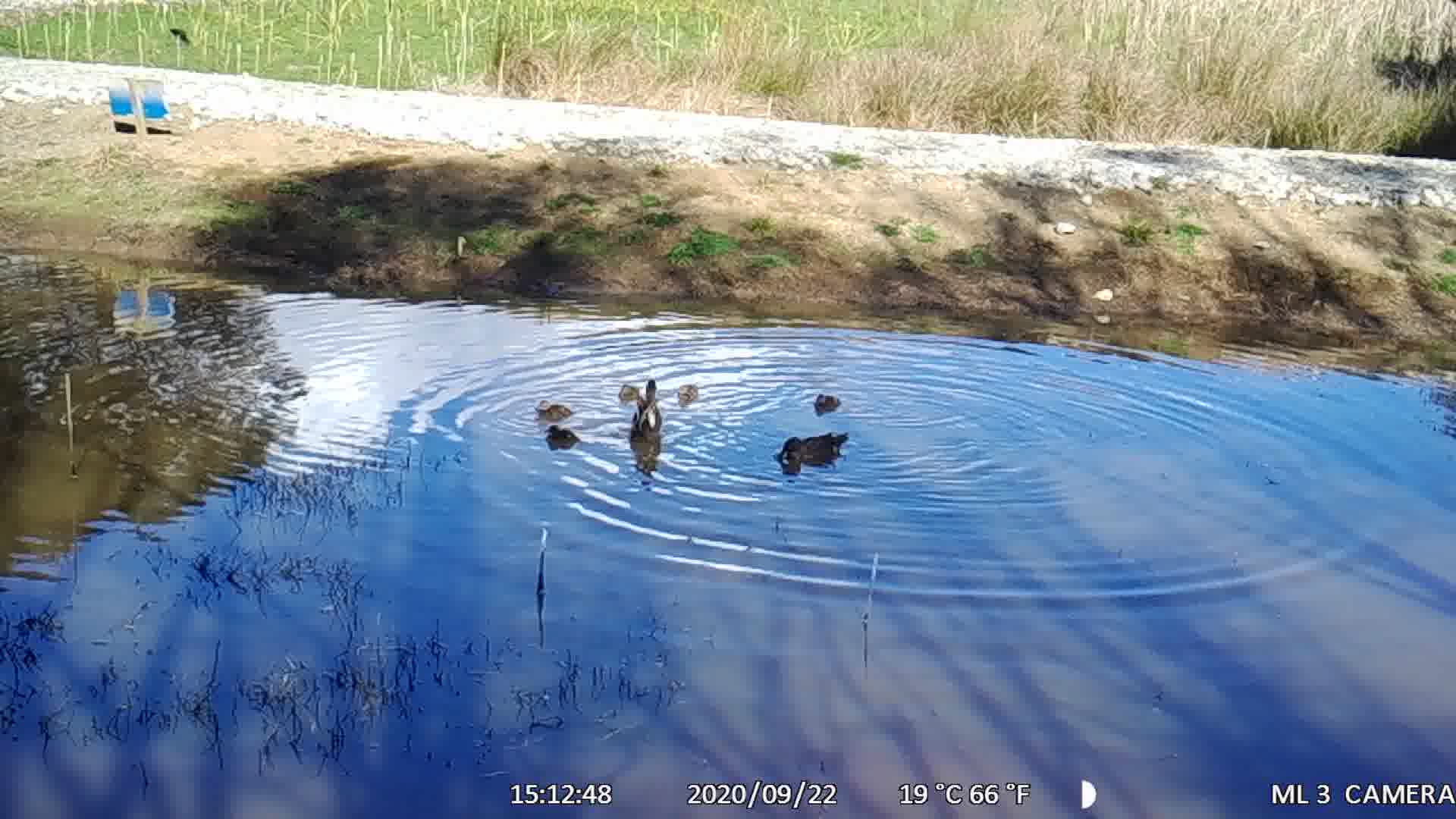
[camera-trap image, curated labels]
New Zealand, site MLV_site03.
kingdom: Animalia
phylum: Chordata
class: Aves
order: Anseriformes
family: Anatidae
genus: Anas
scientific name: Anas chlorotis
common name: brown teal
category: pateke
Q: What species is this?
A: Pateke (brown teal) (Anas chlorotis).